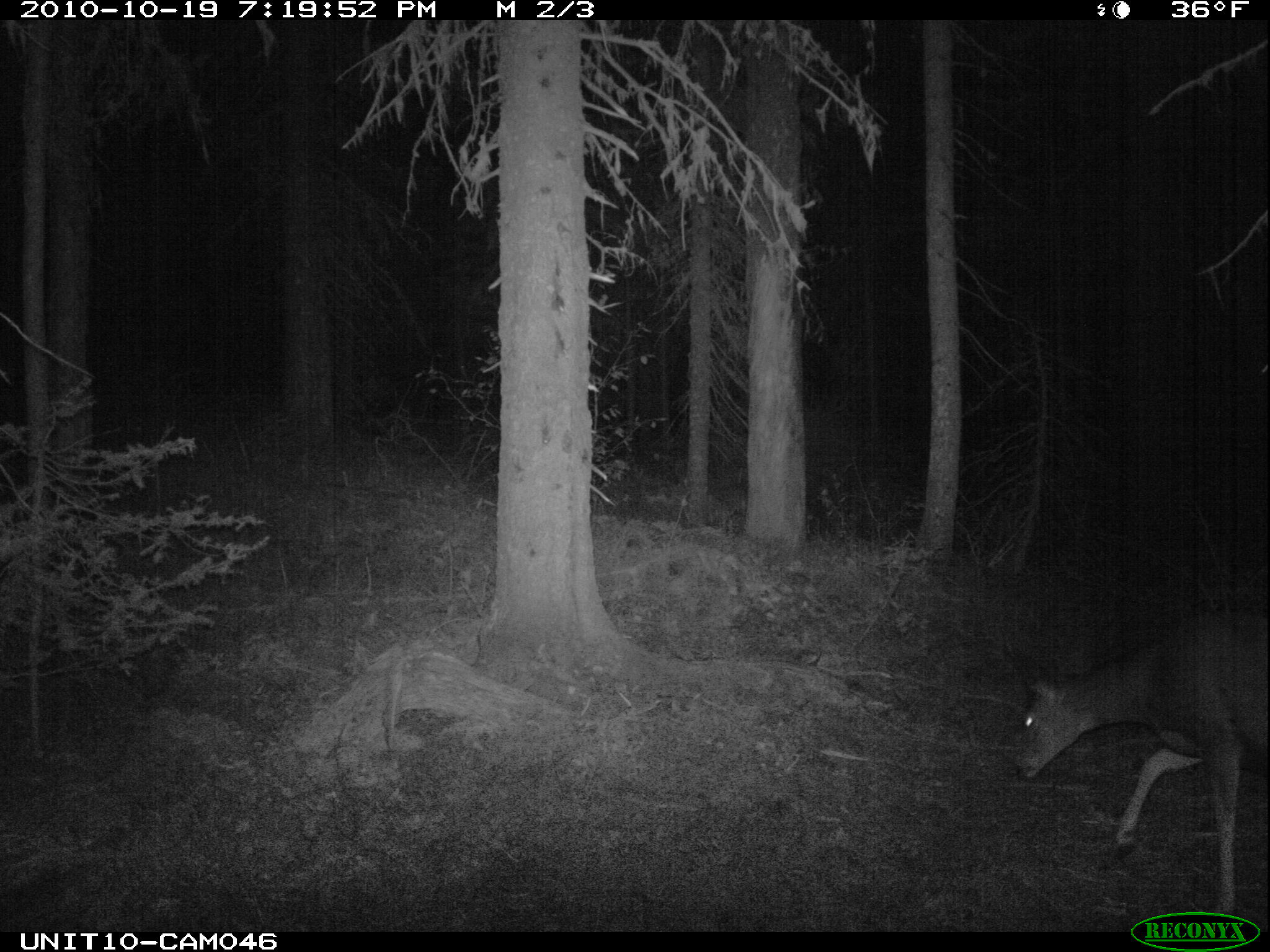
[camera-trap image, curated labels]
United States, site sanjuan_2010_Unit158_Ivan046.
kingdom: Animalia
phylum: Chordata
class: Mammalia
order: Artiodactyla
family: Cervidae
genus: Odocoileus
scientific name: Odocoileus hemionus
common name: mule deer